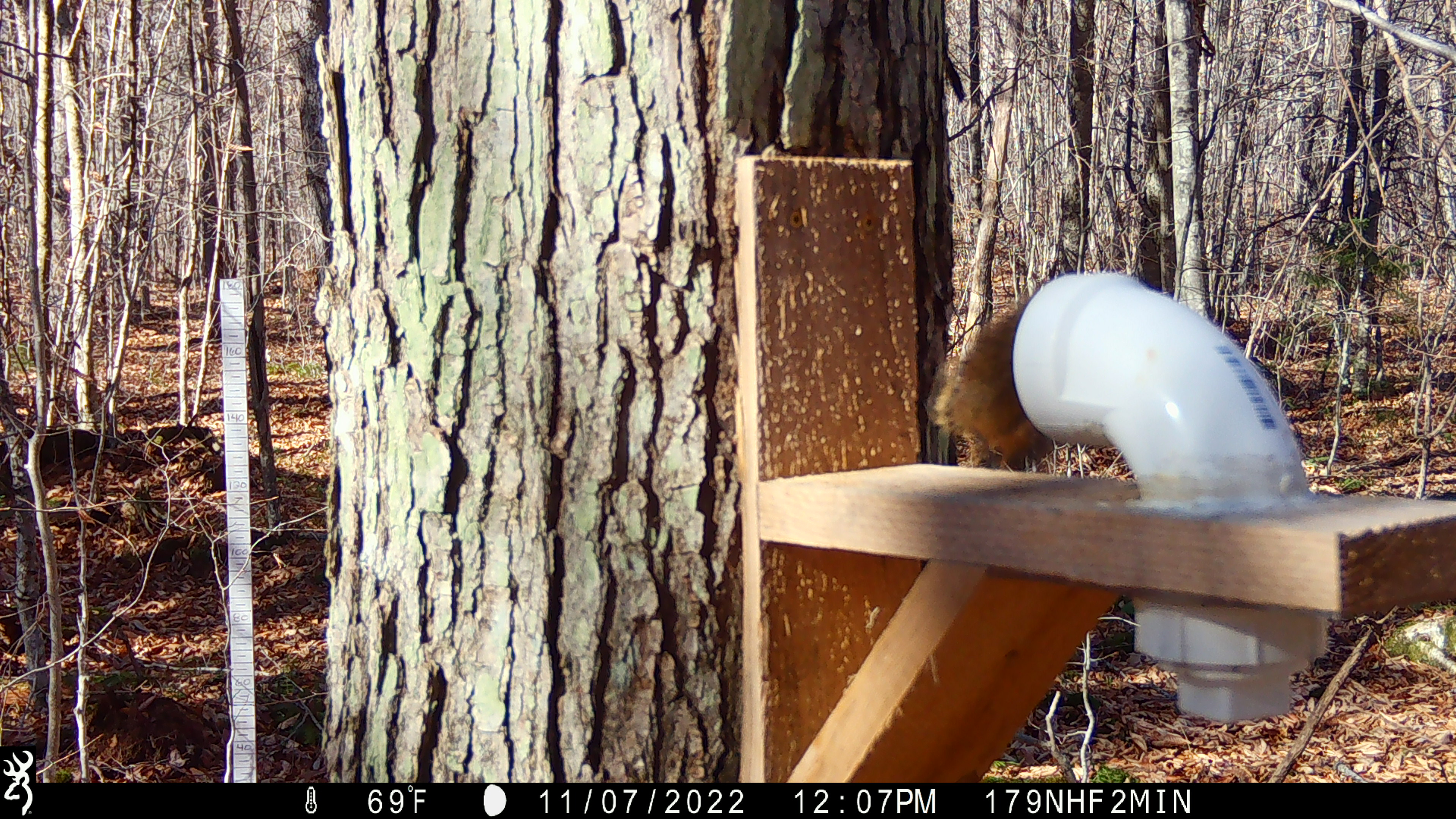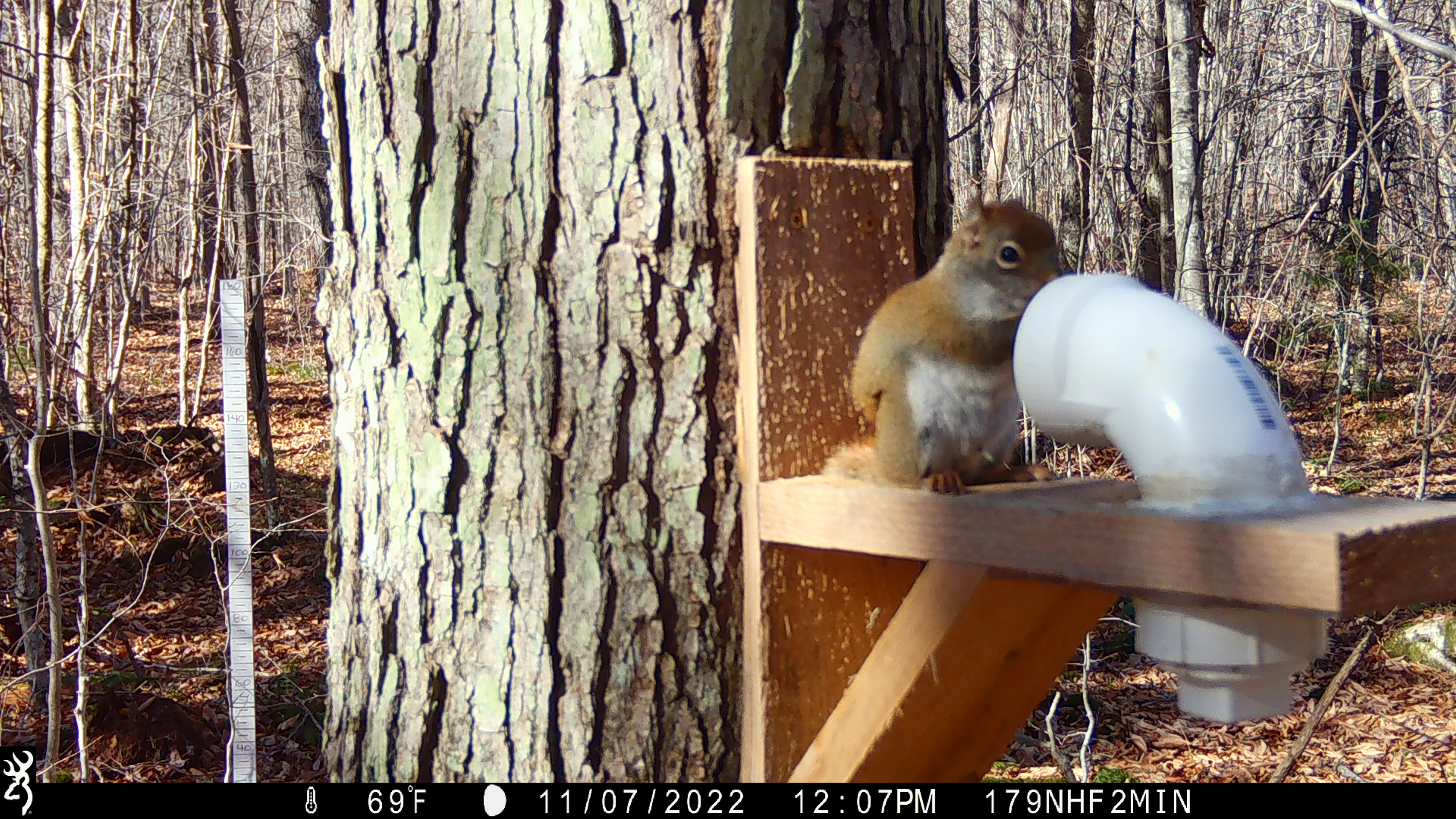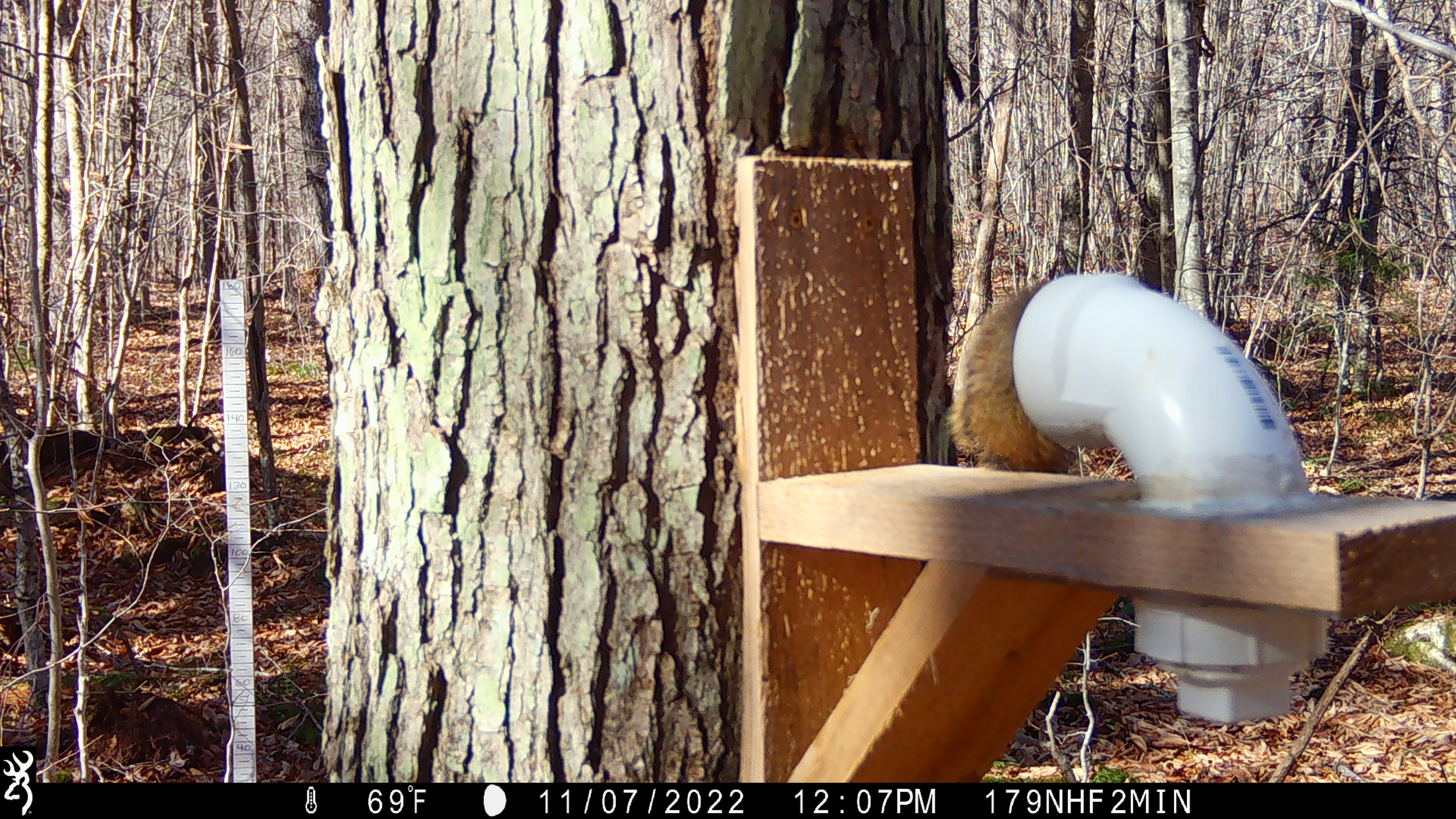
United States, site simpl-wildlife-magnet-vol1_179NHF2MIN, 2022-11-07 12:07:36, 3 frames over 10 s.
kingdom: Animalia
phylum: Chordata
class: Mammalia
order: Rodentia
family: Sciuridae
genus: Tamiasciurus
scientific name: Tamiasciurus hudsonicus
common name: red squirrel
Red squirrel (Tamiasciurus hudsonicus).